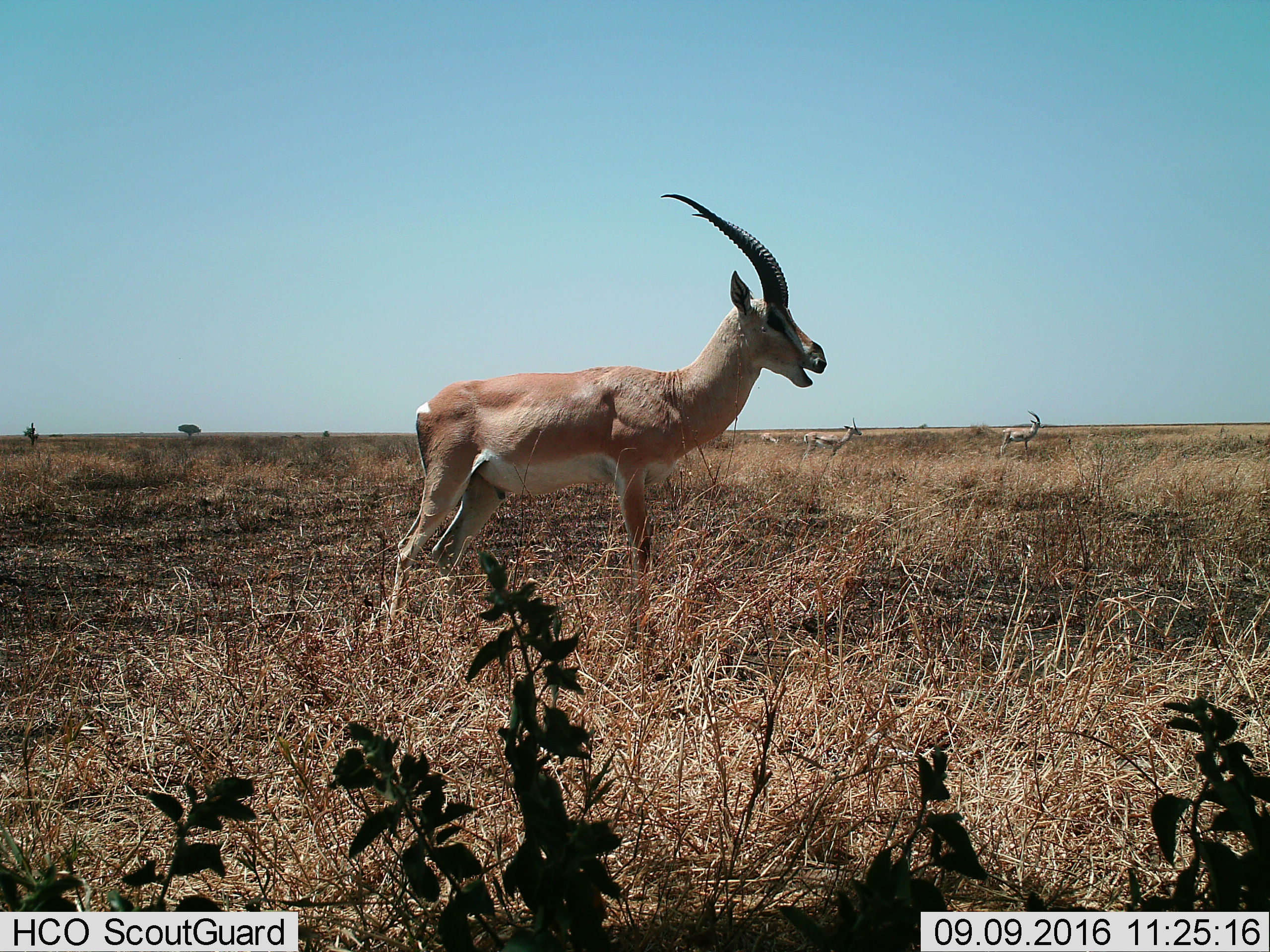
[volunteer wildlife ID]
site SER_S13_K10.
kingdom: Animalia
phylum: Chordata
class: Mammalia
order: Artiodactyla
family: Bovidae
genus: Nanger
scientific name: Nanger granti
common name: grant's gazelle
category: gazellegrants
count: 3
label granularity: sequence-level